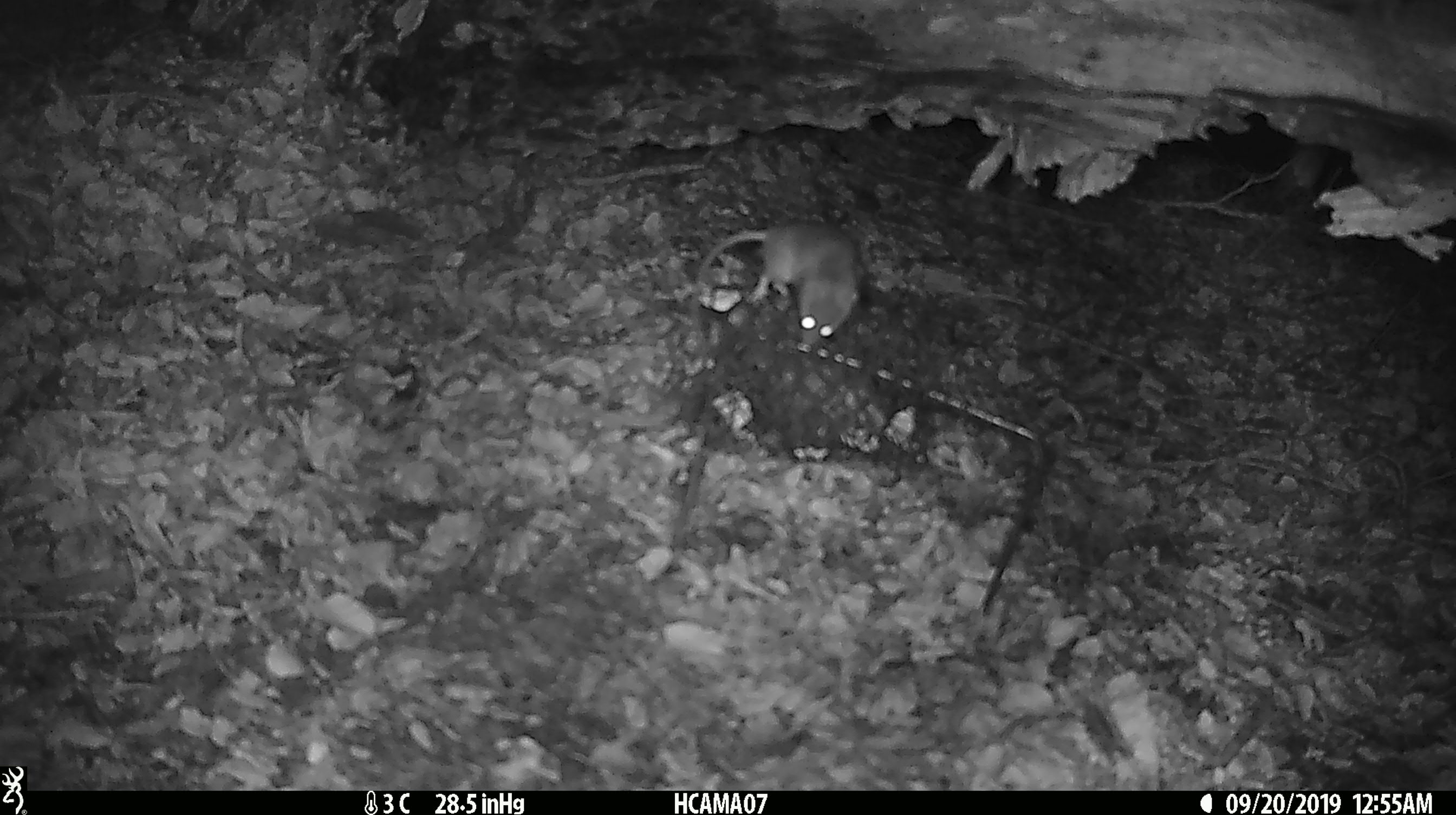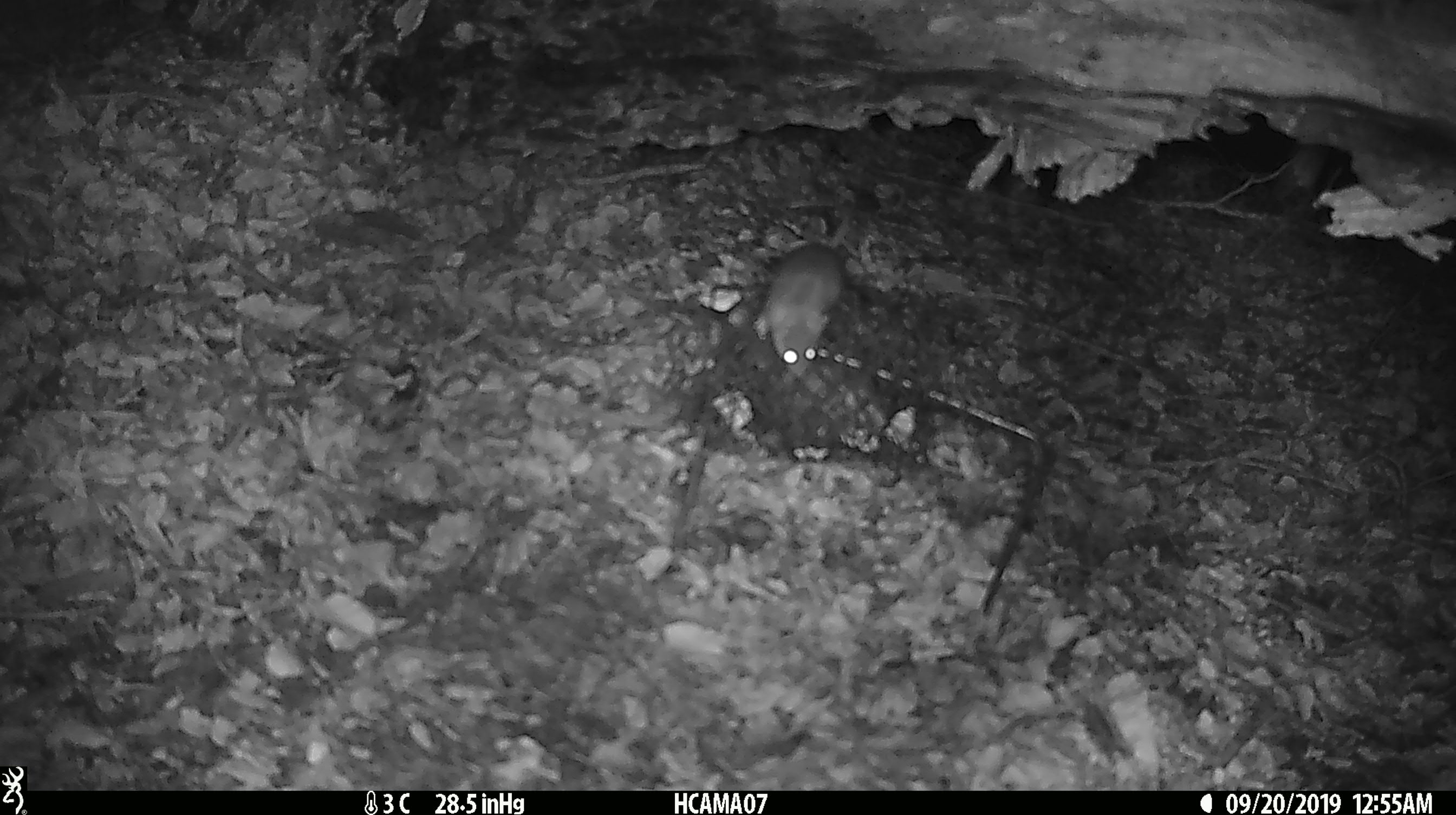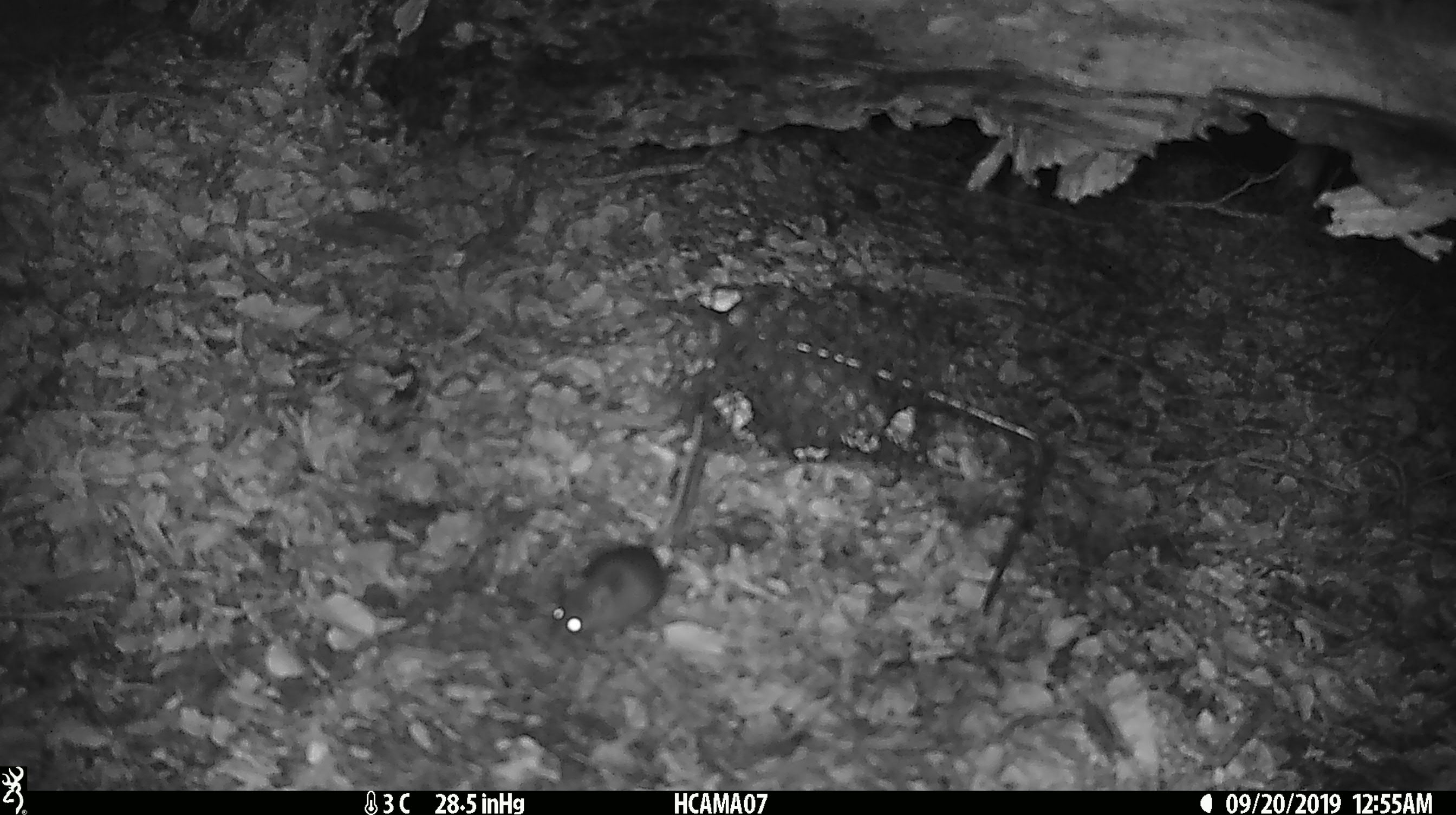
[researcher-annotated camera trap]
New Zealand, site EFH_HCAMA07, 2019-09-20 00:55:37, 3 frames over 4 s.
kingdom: Animalia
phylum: Chordata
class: Mammalia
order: Rodentia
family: Muridae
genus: Mus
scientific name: Mus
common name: mouse